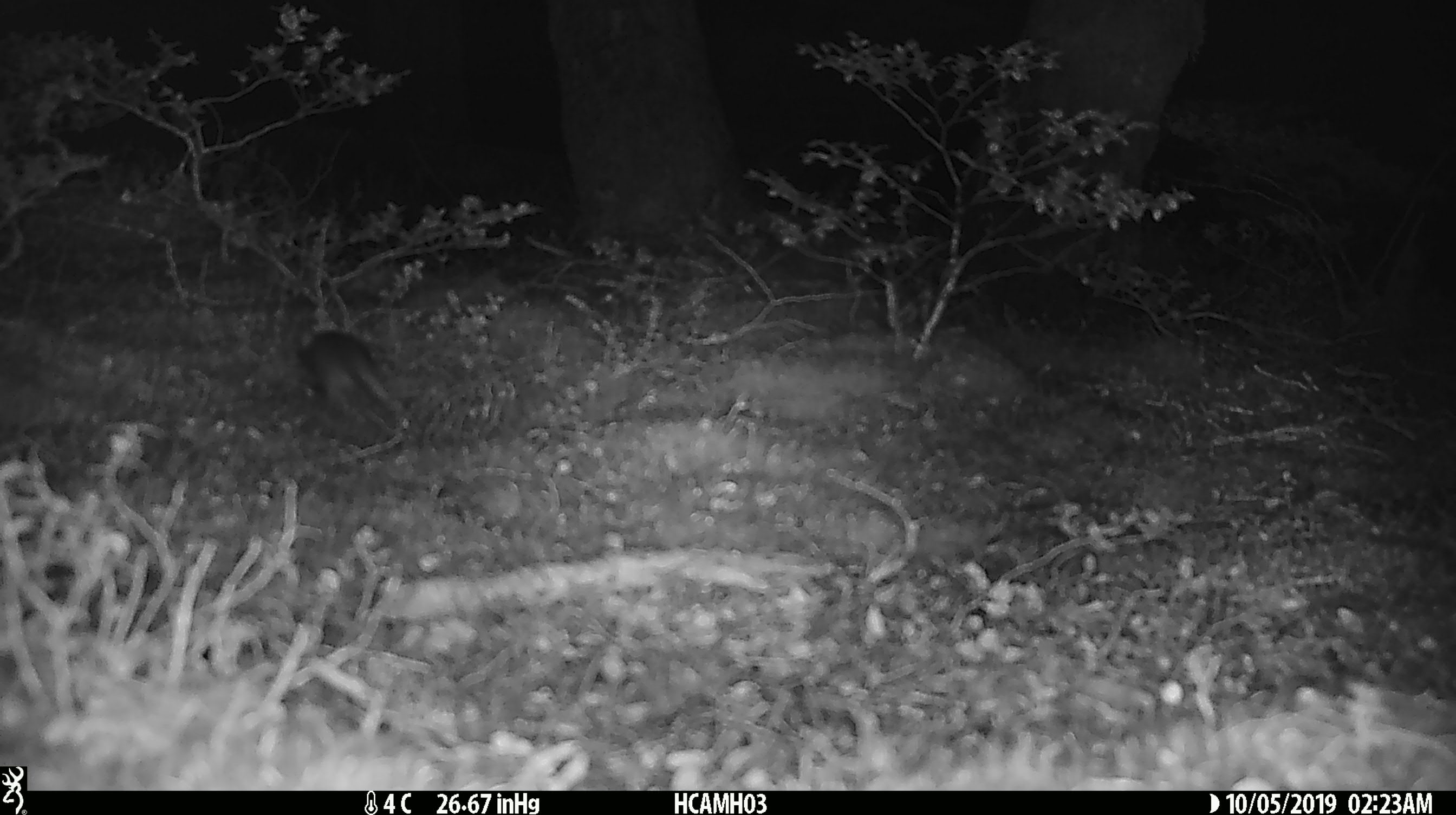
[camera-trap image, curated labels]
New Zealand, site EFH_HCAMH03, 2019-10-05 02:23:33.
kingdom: Animalia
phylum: Chordata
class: Mammalia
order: Rodentia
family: Muridae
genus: Mus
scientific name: Mus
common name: mouse